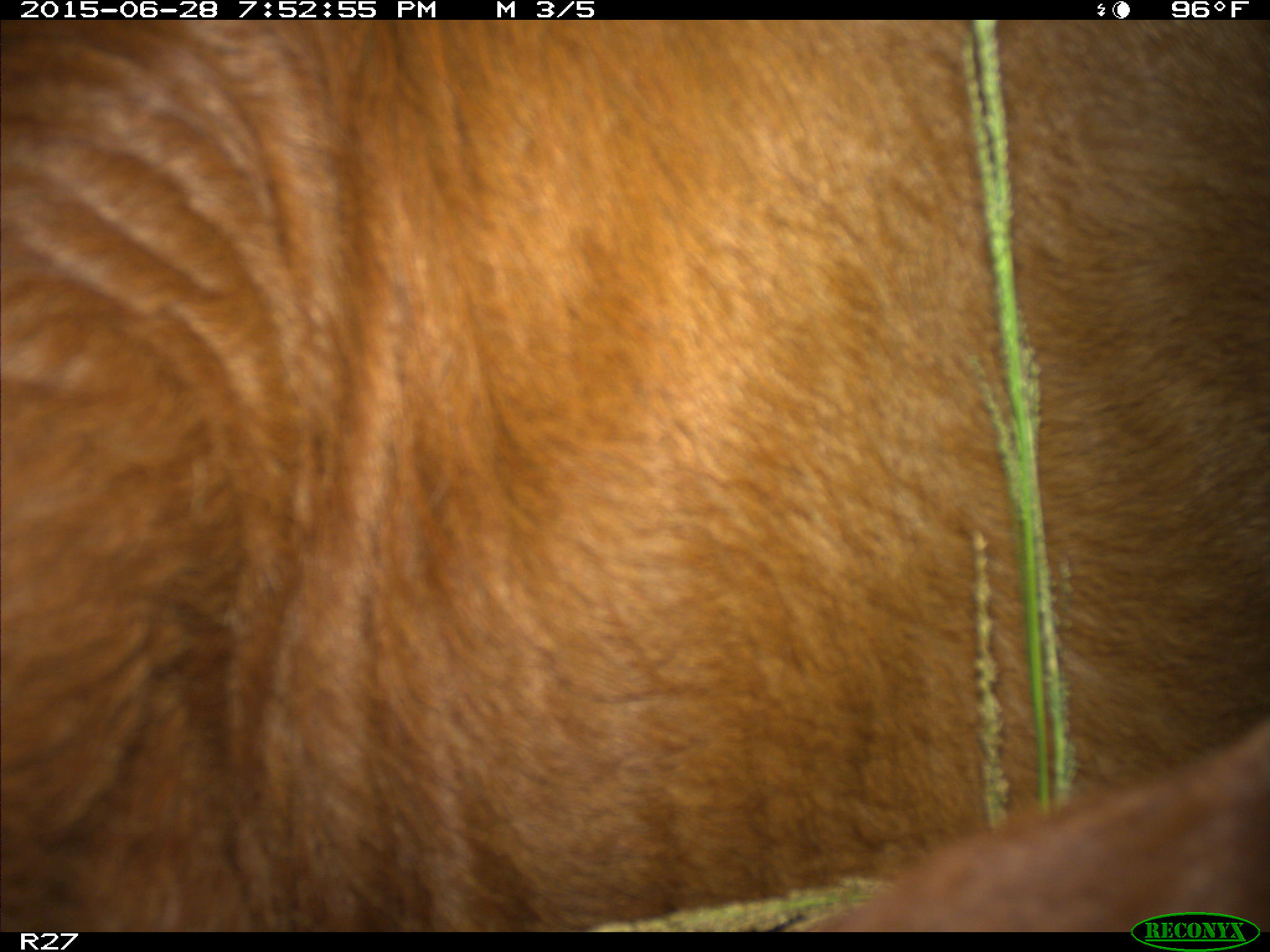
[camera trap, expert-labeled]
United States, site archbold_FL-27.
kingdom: Animalia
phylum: Chordata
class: Mammalia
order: Artiodactyla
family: Bovidae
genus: Bos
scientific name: Bos taurus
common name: domestic cow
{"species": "Bos taurus (domestic cow)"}